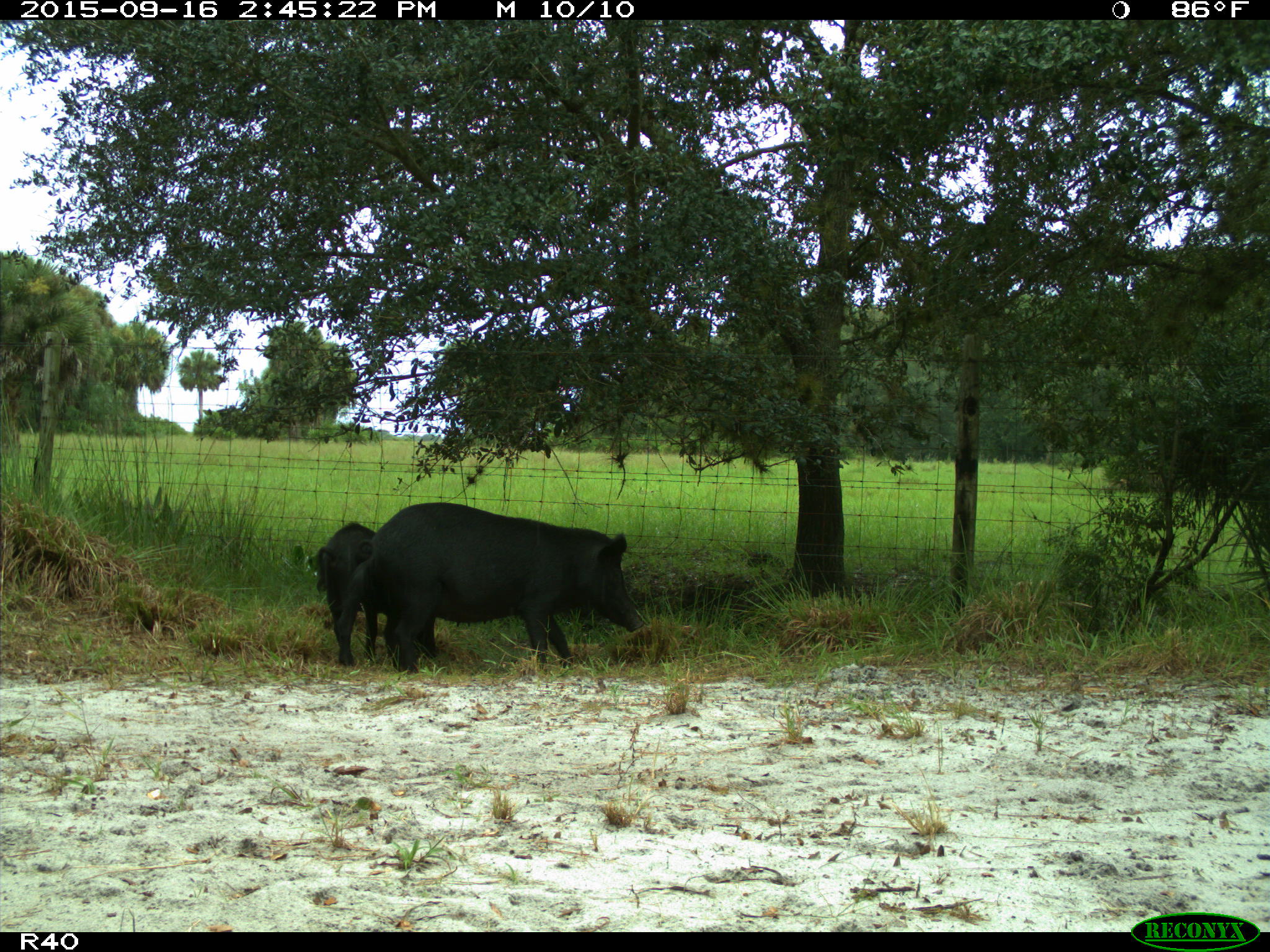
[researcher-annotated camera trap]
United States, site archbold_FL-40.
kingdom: Animalia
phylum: Chordata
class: Mammalia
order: Artiodactyla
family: Suidae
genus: Sus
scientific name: Sus scrofa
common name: wild boar